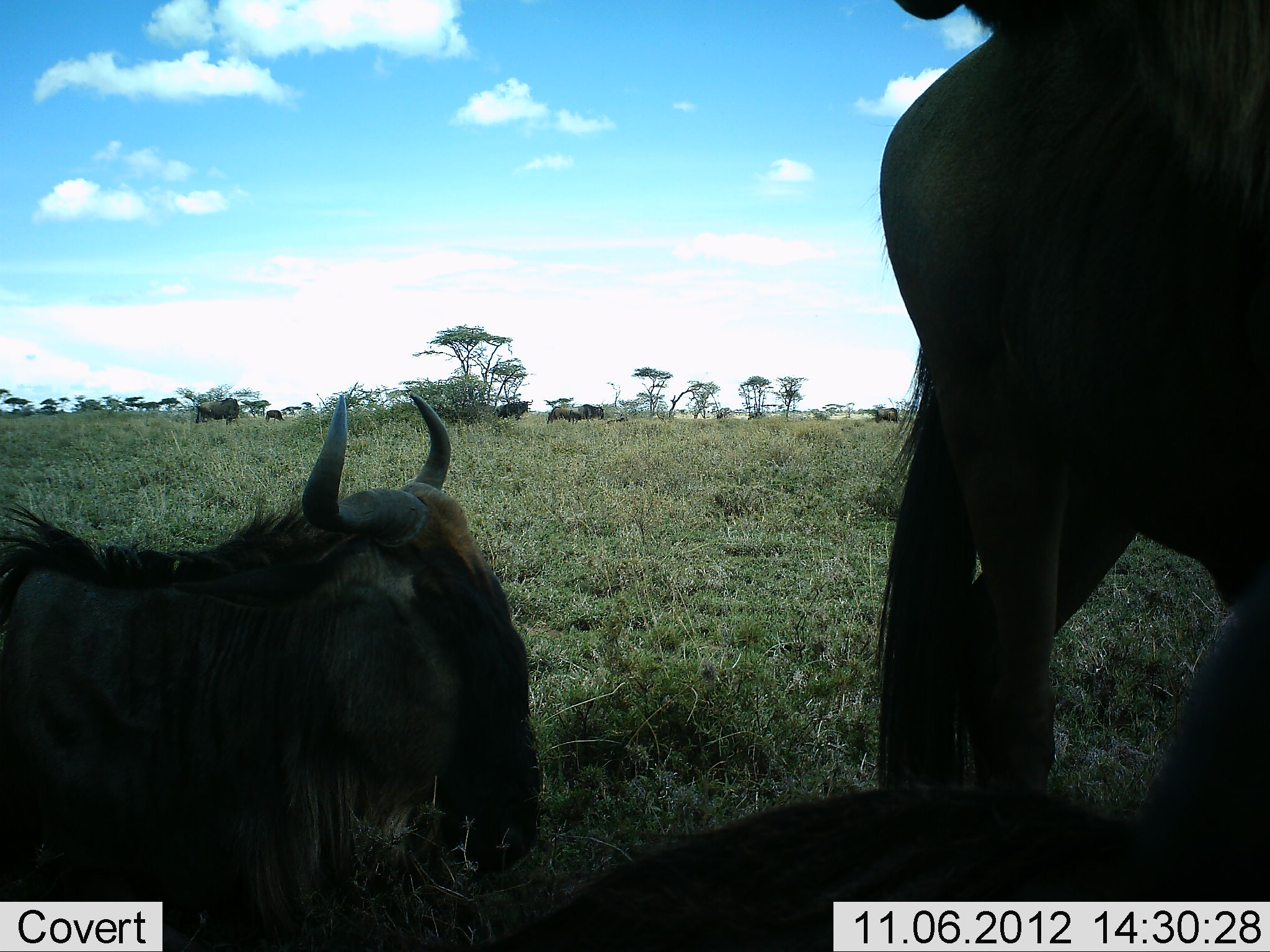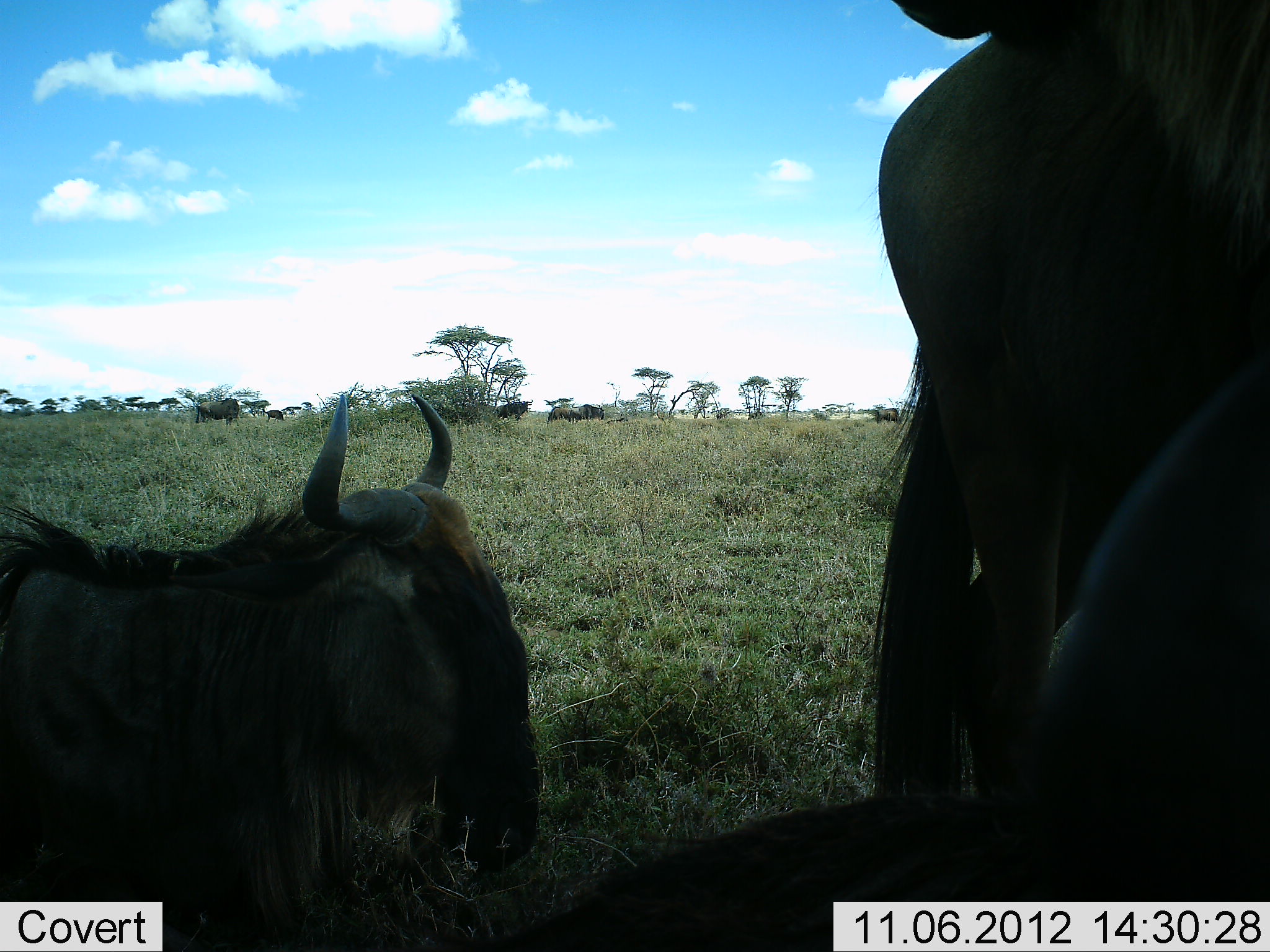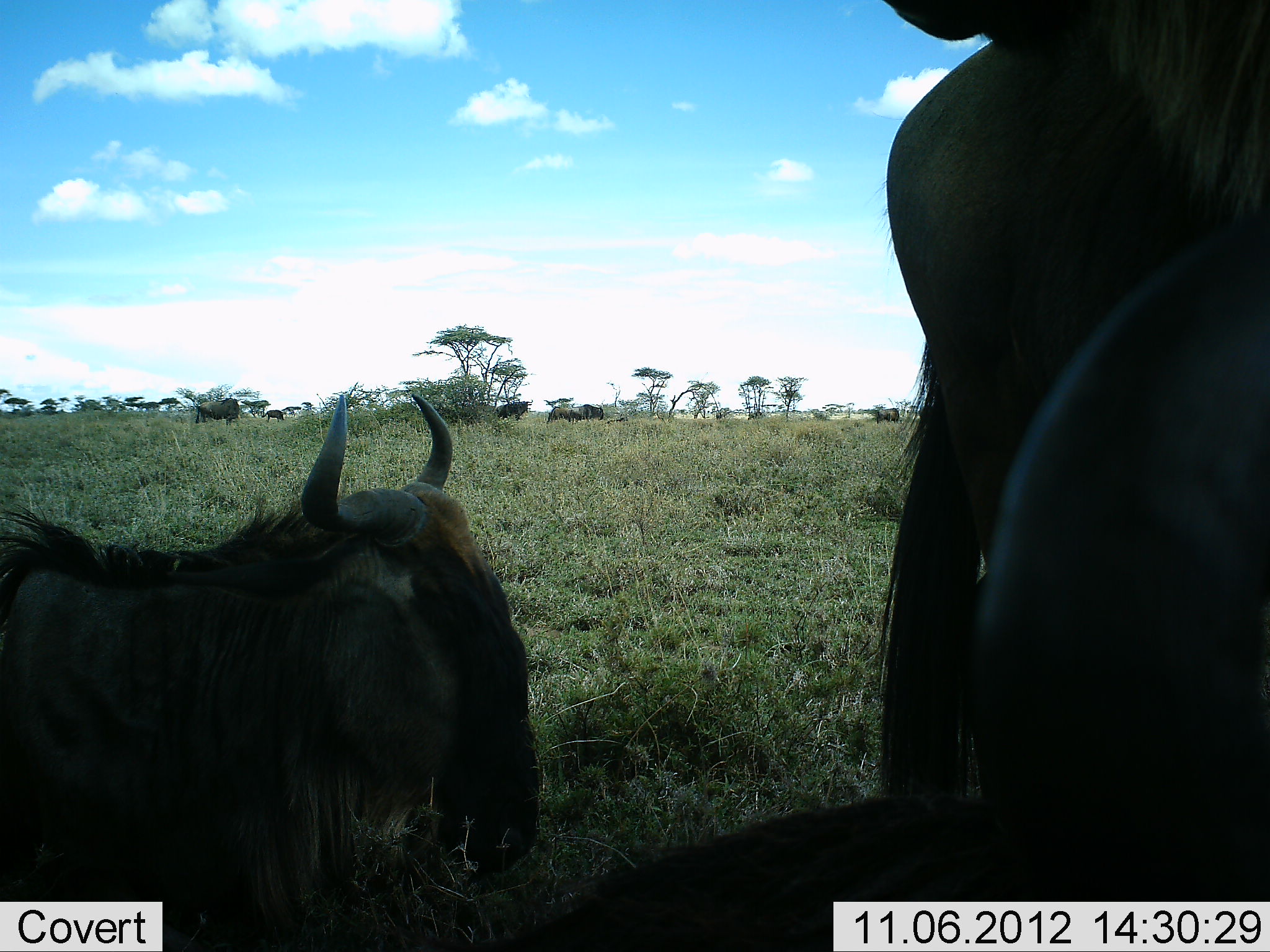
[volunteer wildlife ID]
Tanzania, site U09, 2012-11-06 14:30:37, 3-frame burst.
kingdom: Animalia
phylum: Chordata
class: Mammalia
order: Artiodactyla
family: Bovidae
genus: Connochaetes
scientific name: Connochaetes taurinus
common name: blue wildebeest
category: wildebeest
Wildebeest (blue wildebeest) (Connochaetes taurinus), count 11-50. Behavior (volunteer vote fractions): standing 70%, resting 80%, moving 20%, interacting 10%. Young present (vote fraction): 0%. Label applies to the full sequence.